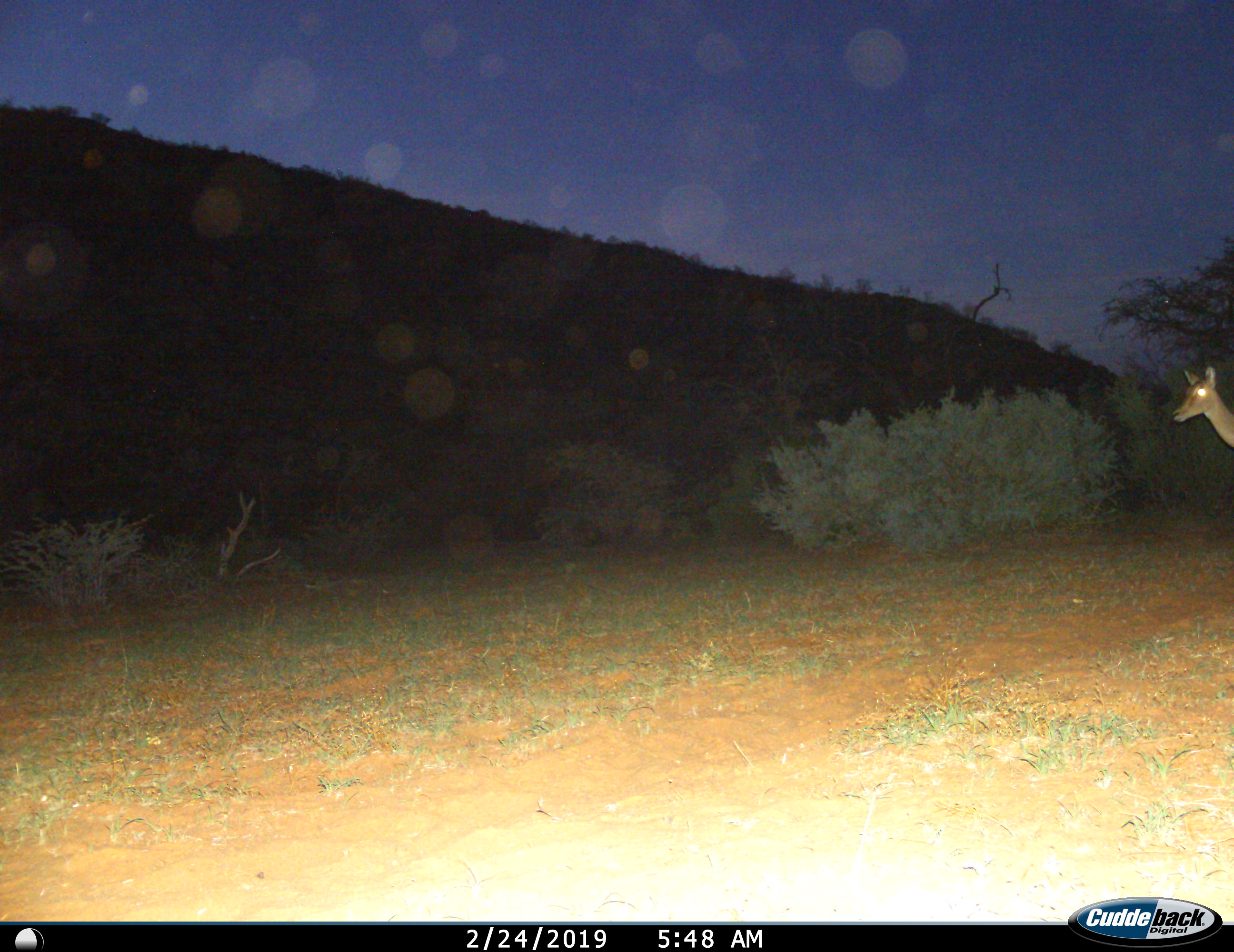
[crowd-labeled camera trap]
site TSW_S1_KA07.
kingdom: Animalia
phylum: Chordata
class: Mammalia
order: Artiodactyla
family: Bovidae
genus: Aepyceros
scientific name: Aepyceros melampus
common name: impala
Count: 1.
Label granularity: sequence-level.